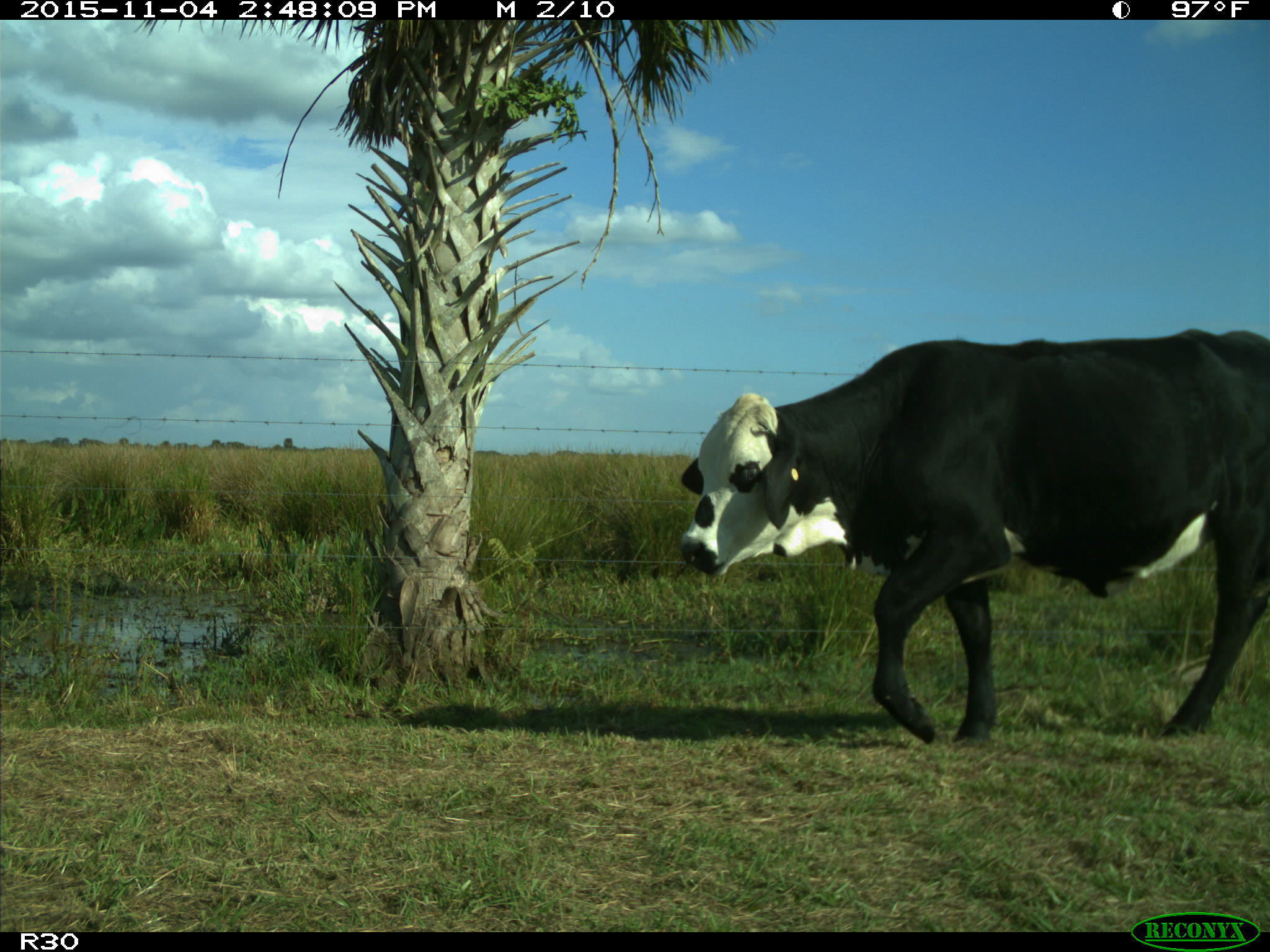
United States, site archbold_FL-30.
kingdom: Animalia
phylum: Chordata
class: Mammalia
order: Artiodactyla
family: Bovidae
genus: Bos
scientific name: Bos taurus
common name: domestic cow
Bos taurus (domestic cow).